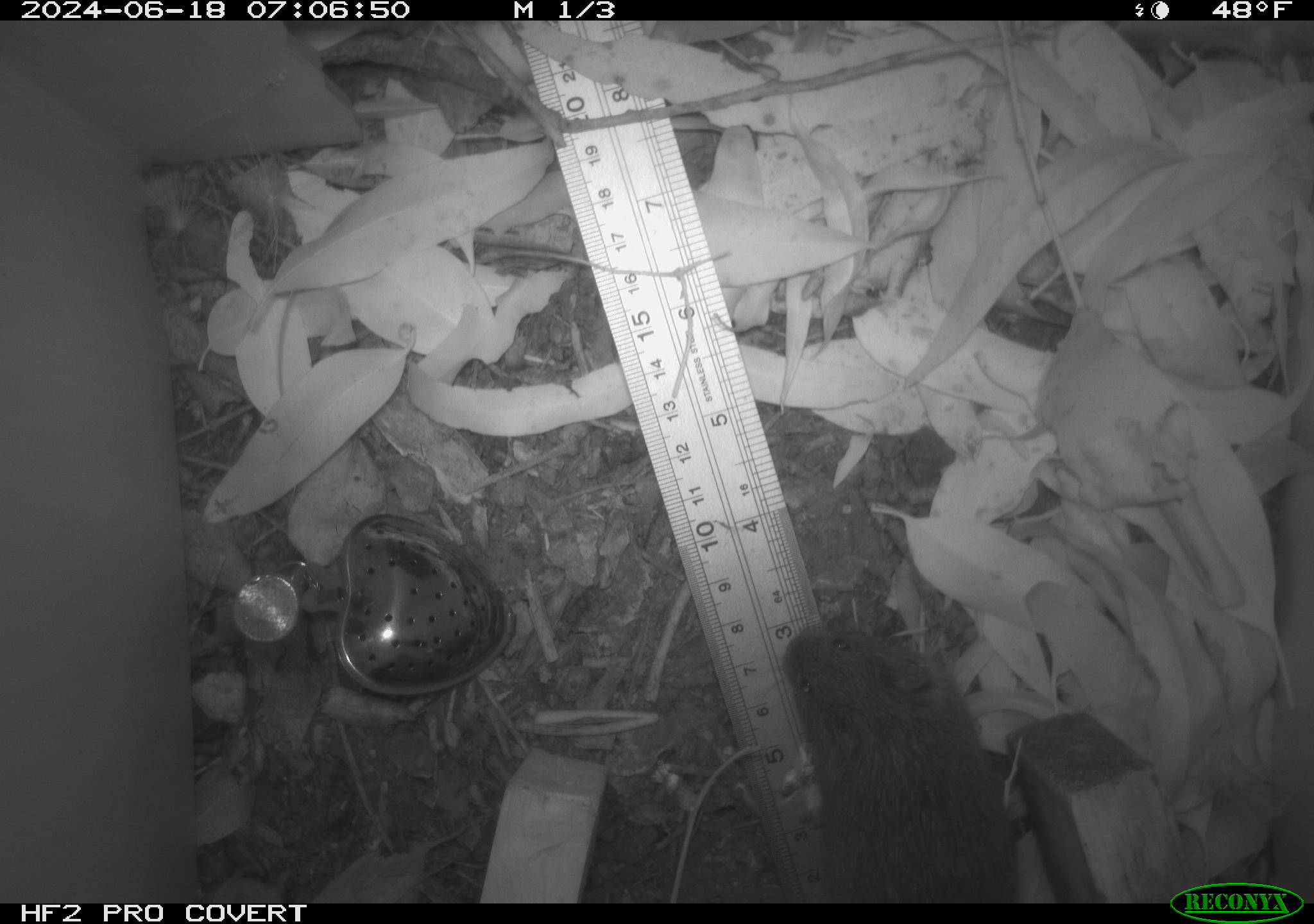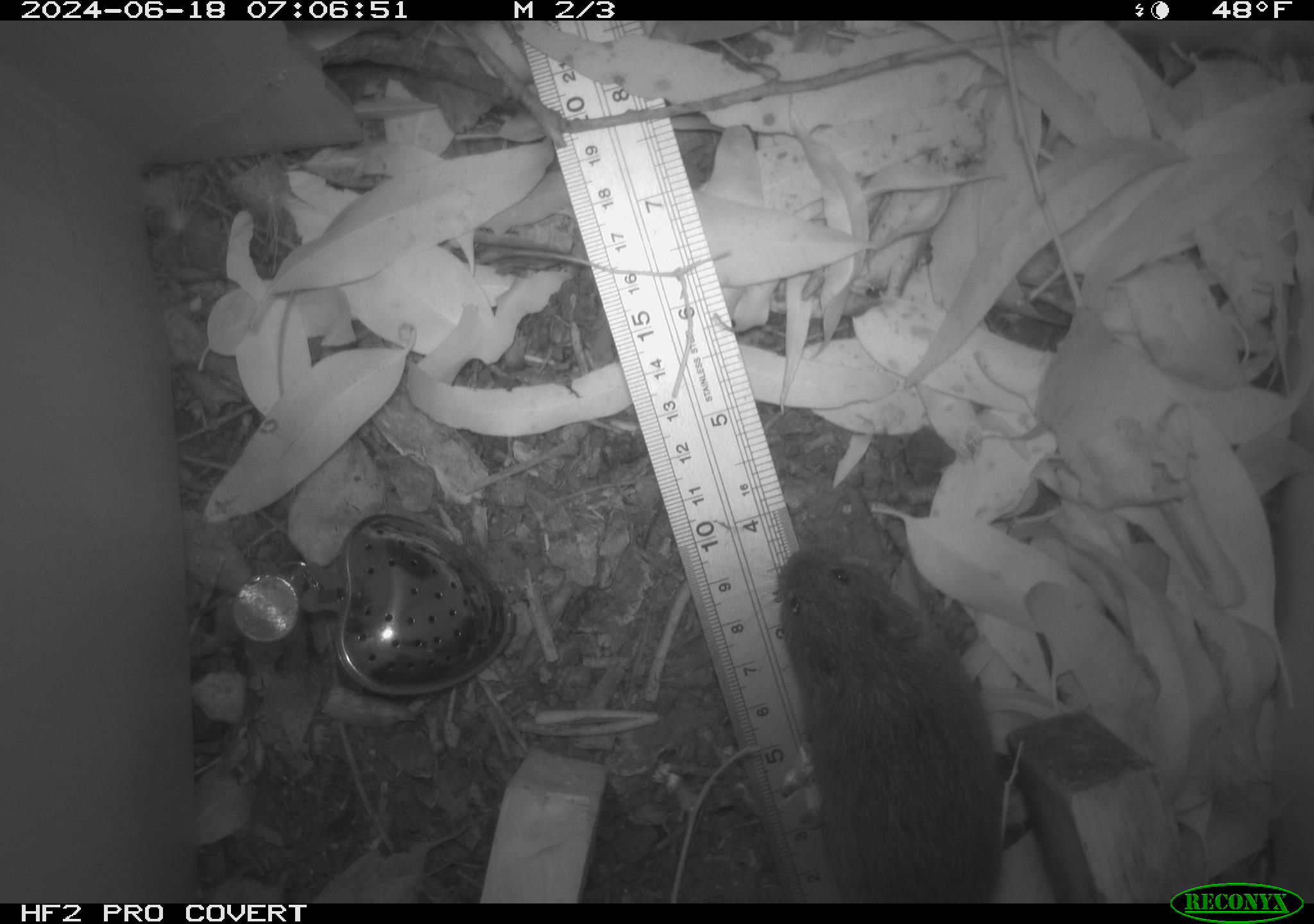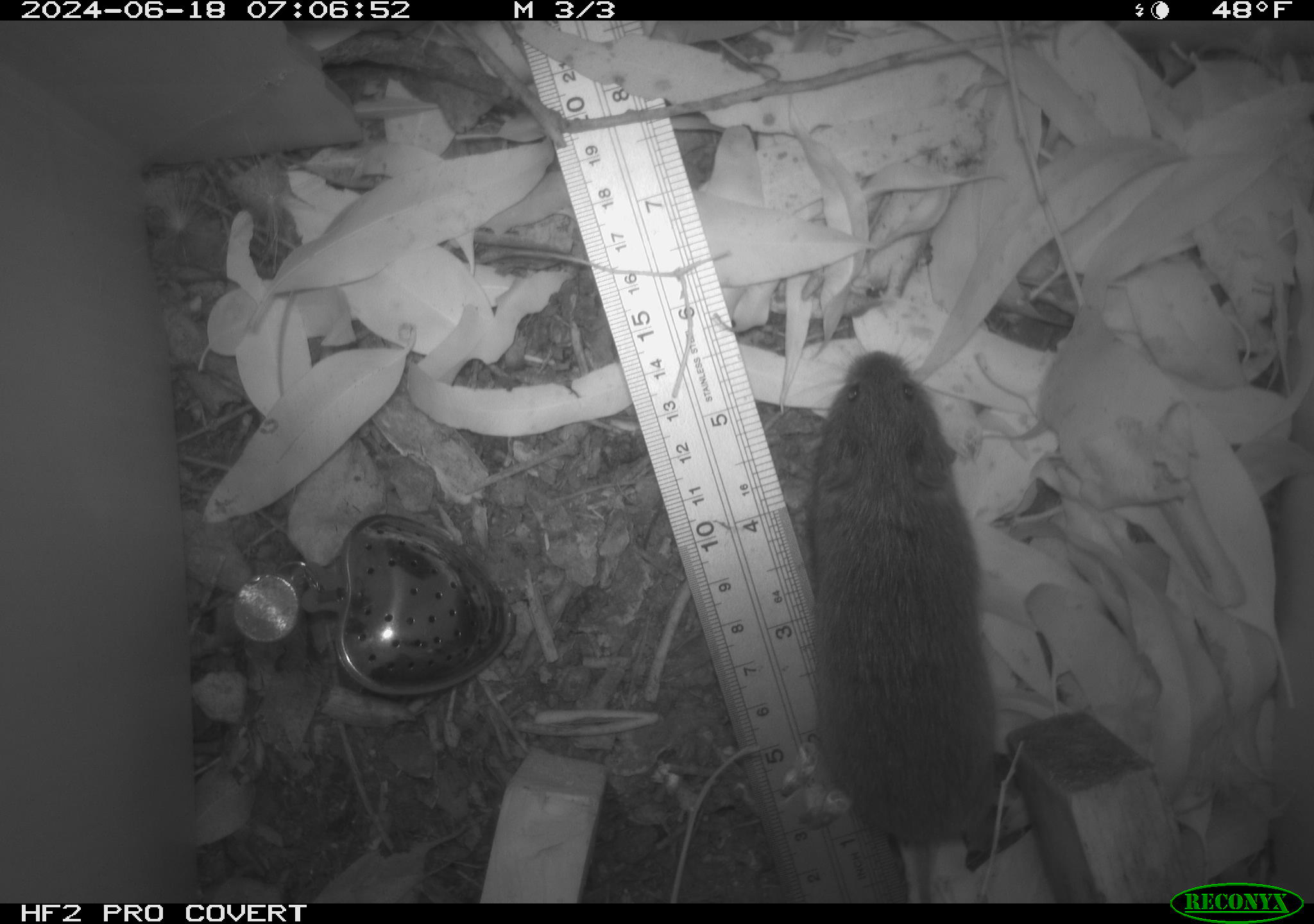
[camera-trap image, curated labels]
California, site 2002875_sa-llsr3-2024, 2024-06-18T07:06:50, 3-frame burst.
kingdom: Animalia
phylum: Chordata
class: Mammalia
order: Rodentia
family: Cricetidae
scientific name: Arvicolinae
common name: voles, lemmings, and muskrats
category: arvicolinae subfamily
Arvicolinae subfamily (voles, lemmings, and muskrats) (Arvicolinae).